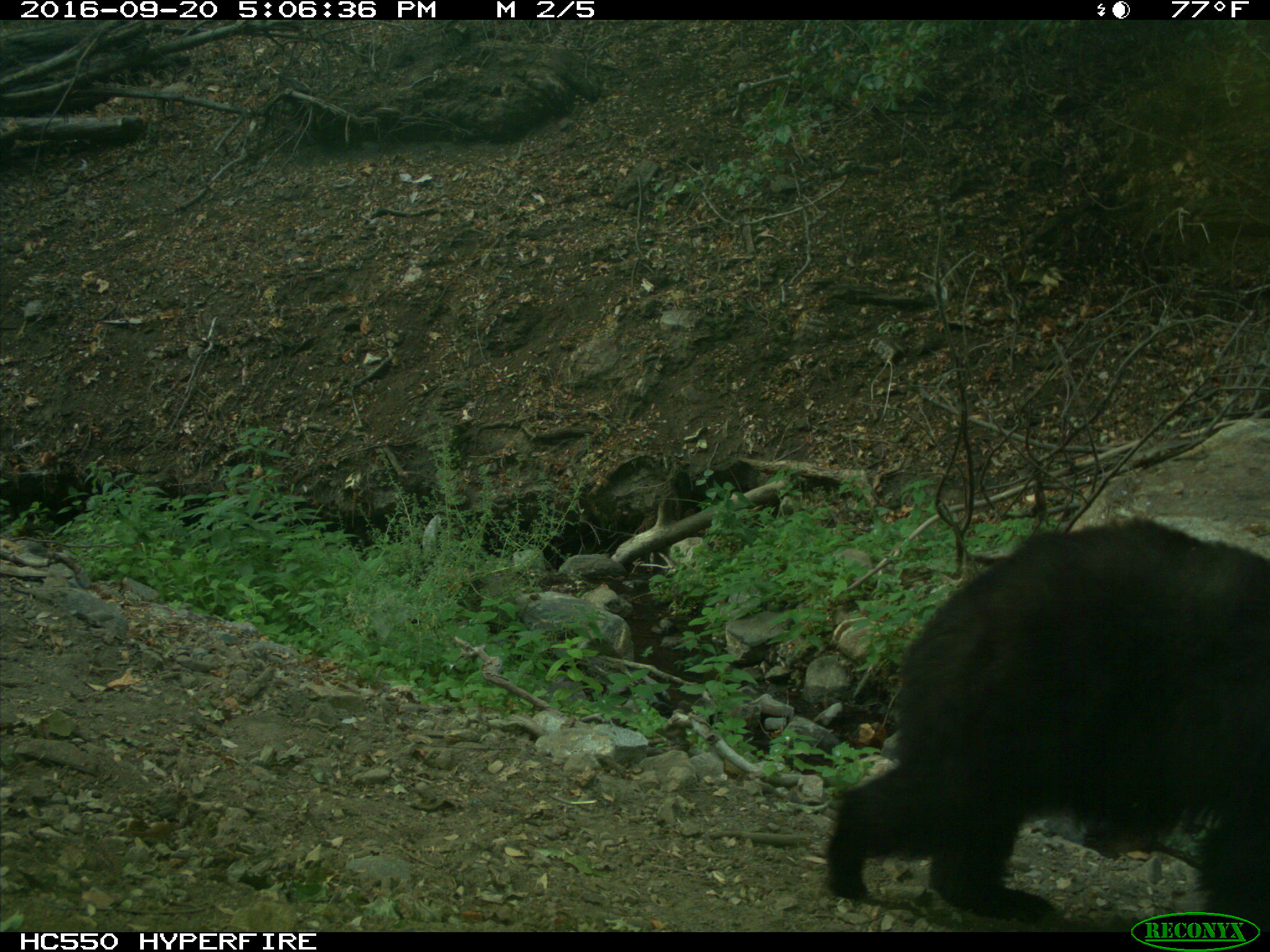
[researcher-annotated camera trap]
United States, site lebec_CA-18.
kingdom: Animalia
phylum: Chordata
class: Mammalia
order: Carnivora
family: Ursidae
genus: Ursus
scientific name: Ursus americanus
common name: american black bear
Ursus americanus (american black bear).